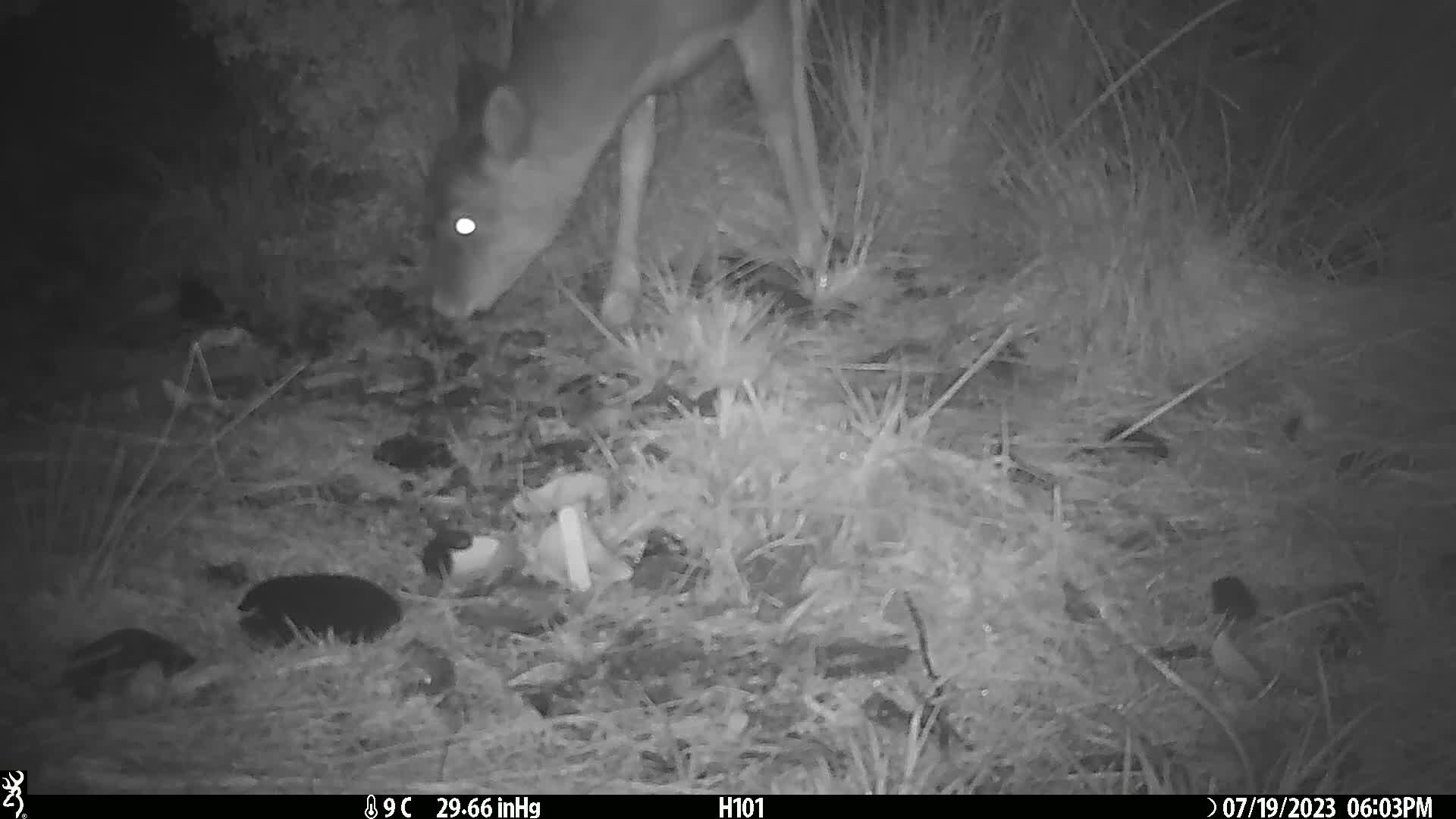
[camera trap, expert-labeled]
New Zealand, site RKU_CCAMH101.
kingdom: Animalia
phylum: Chordata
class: Mammalia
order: Artiodactyla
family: Cervidae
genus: Odocoileus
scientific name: Odocoileus virginianus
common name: white-tailed deer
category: white tailed deer